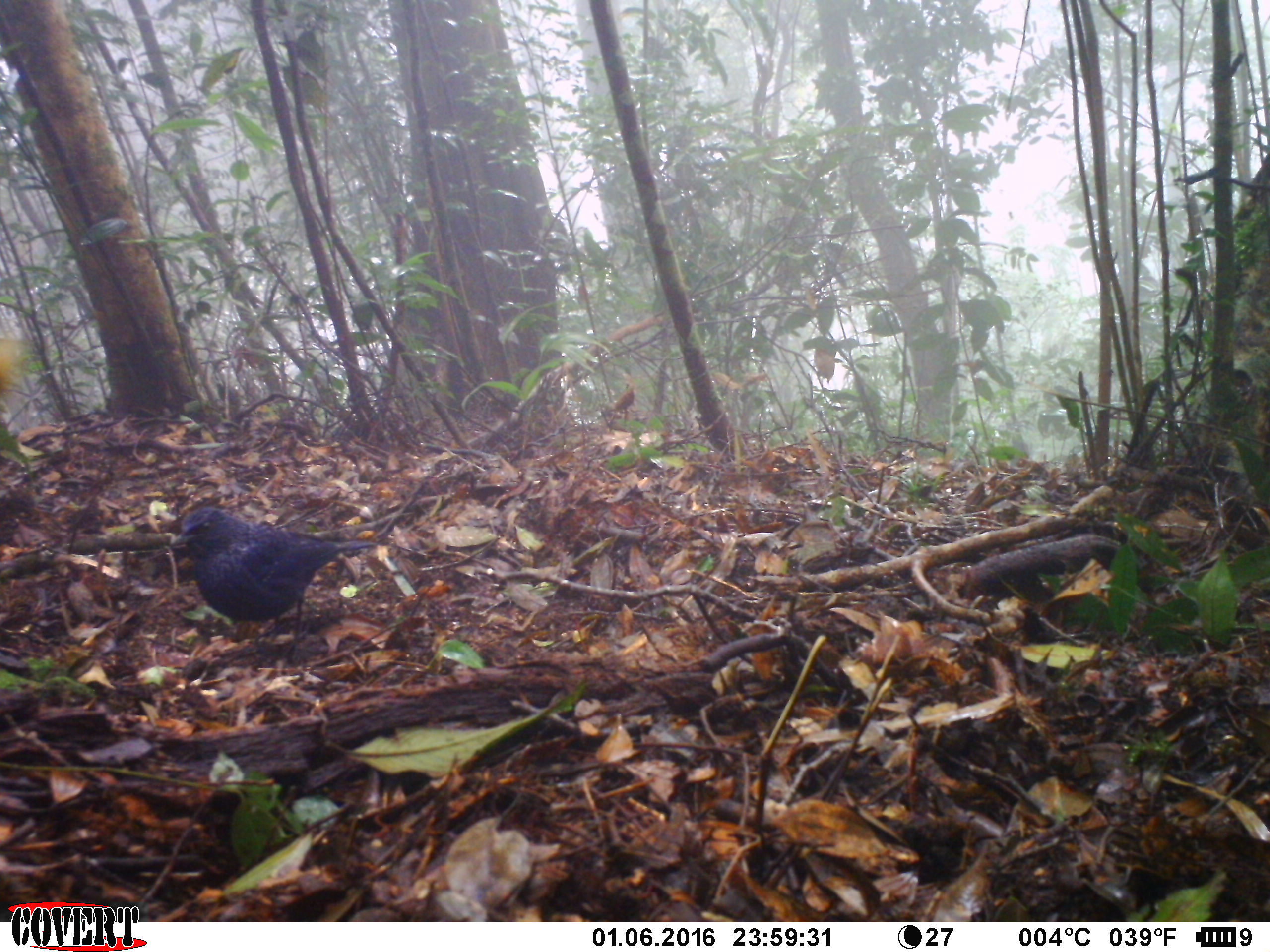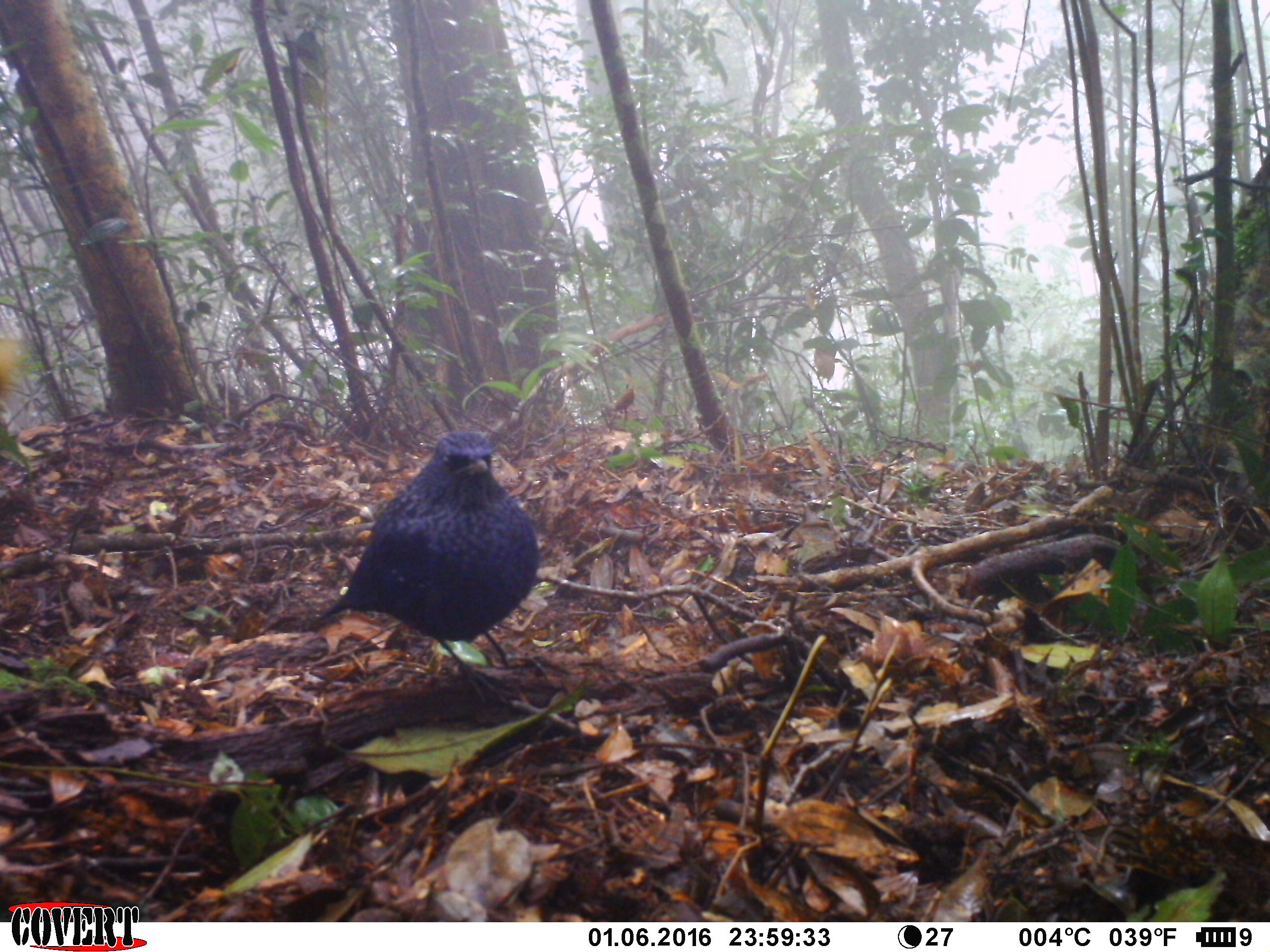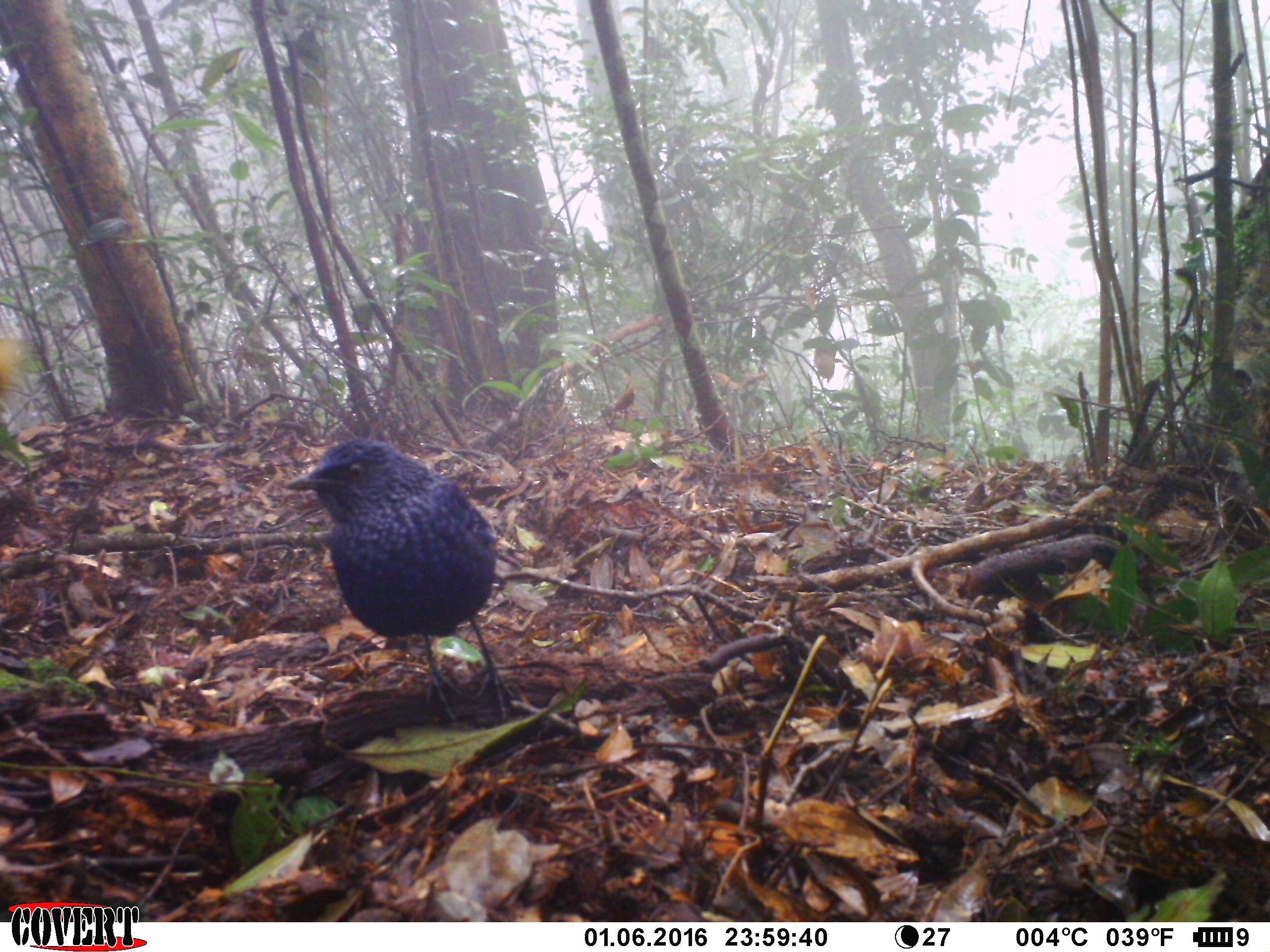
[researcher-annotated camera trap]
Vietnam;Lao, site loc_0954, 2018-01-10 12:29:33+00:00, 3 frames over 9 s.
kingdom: Animalia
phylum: Chordata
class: Aves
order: Passeriformes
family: Muscicapidae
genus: Myophonus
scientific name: Myophonus caeruleus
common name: blue whistling thrush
Blue whistling thrush (Myophonus caeruleus). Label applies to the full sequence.